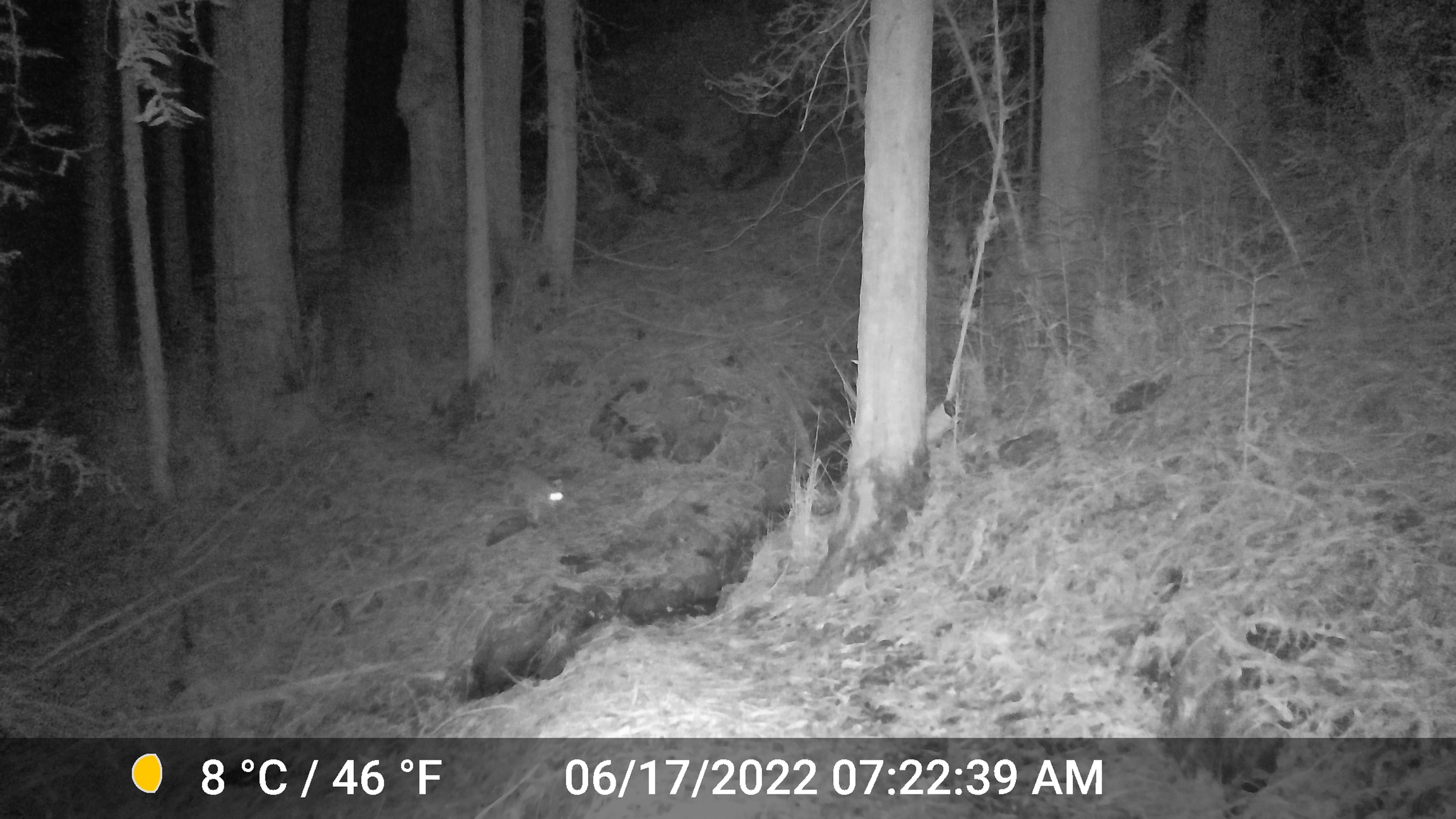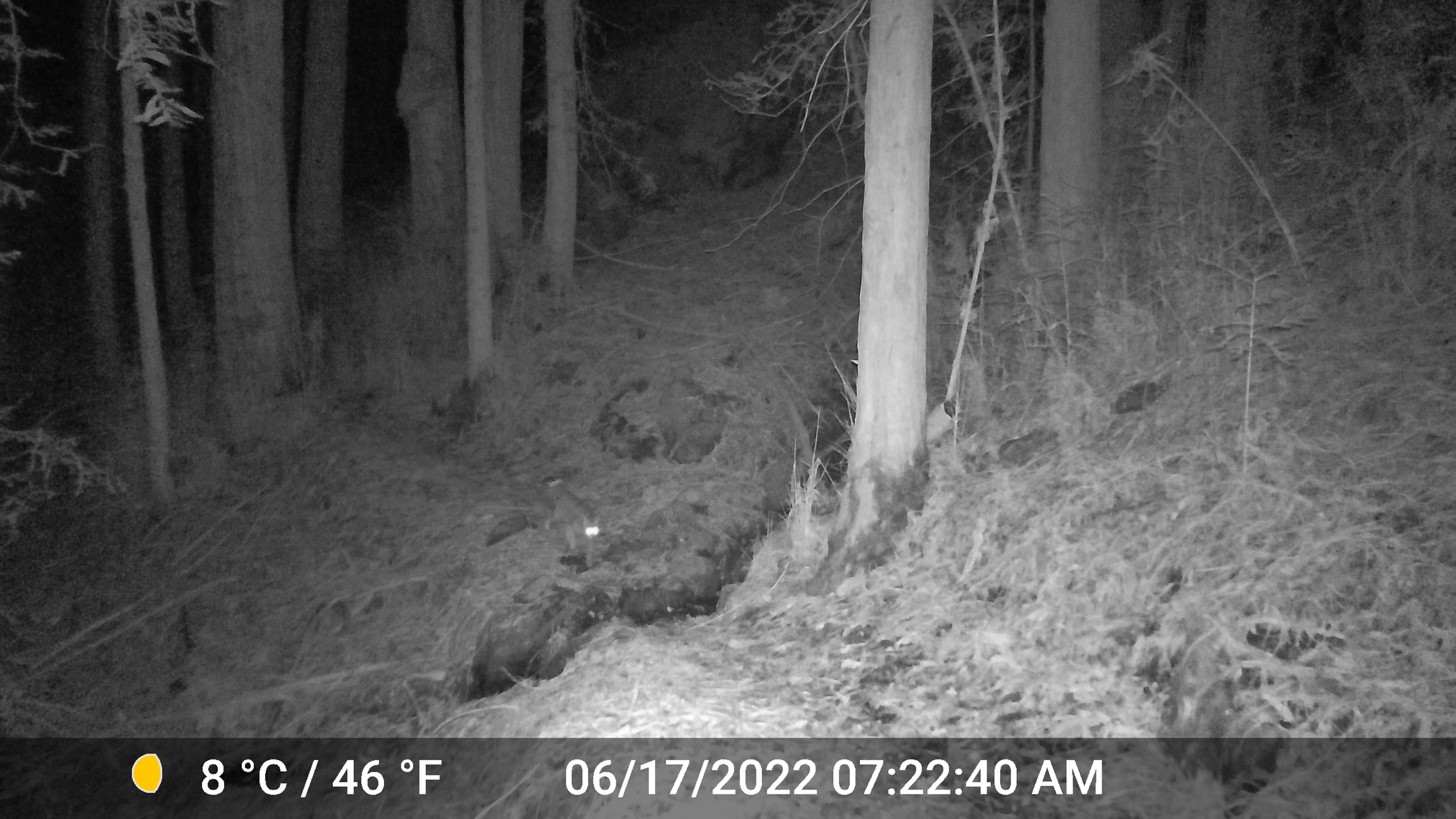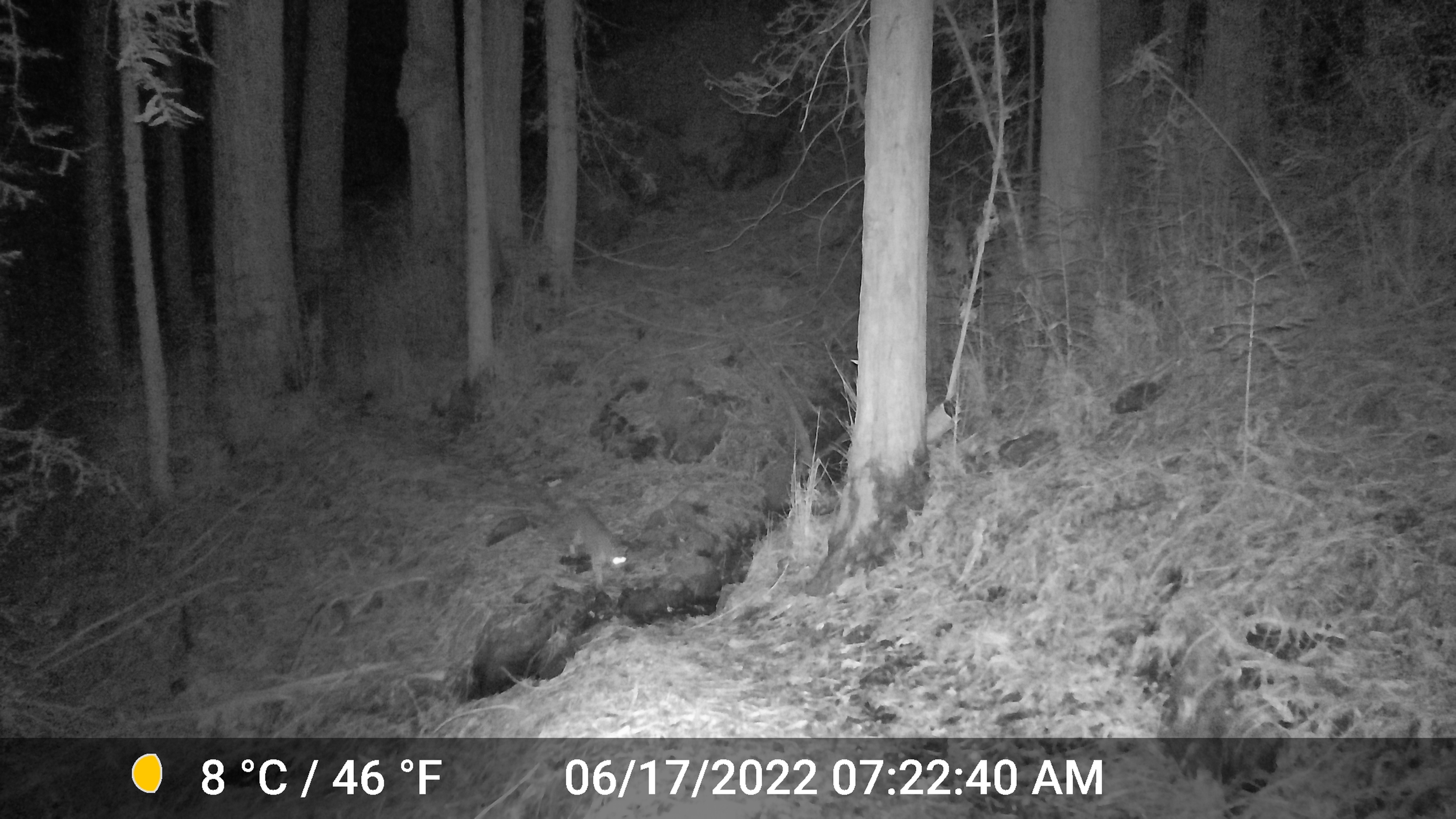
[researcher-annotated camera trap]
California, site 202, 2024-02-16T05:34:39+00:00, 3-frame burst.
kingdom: Animalia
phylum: Chordata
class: Mammalia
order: Carnivora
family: Canidae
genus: Urocyon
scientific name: Urocyon cinereoargenteus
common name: gray fox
Gray fox (Urocyon cinereoargenteus).